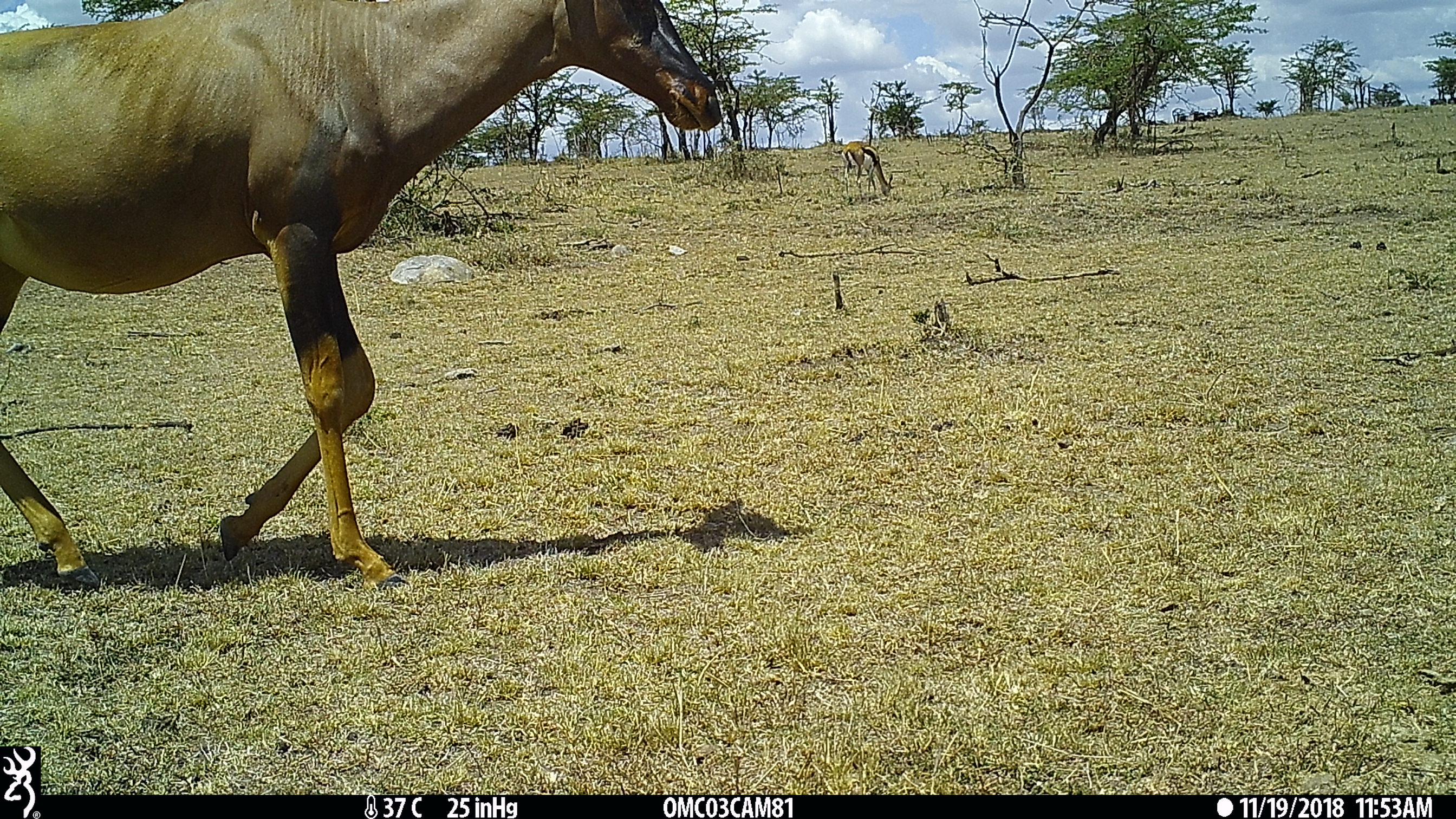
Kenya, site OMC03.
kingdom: Animalia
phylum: Chordata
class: Mammalia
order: Artiodactyla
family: Bovidae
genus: Damaliscus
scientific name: Damaliscus lunatus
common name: topi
Topi (Damaliscus lunatus).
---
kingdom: Animalia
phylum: Chordata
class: Mammalia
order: Artiodactyla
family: Bovidae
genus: Eudorcas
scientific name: Eudorcas thomsonii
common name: thomon's gazelle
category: gazelle thomsons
Gazelle thomsons (thomon's gazelle) (Eudorcas thomsonii).